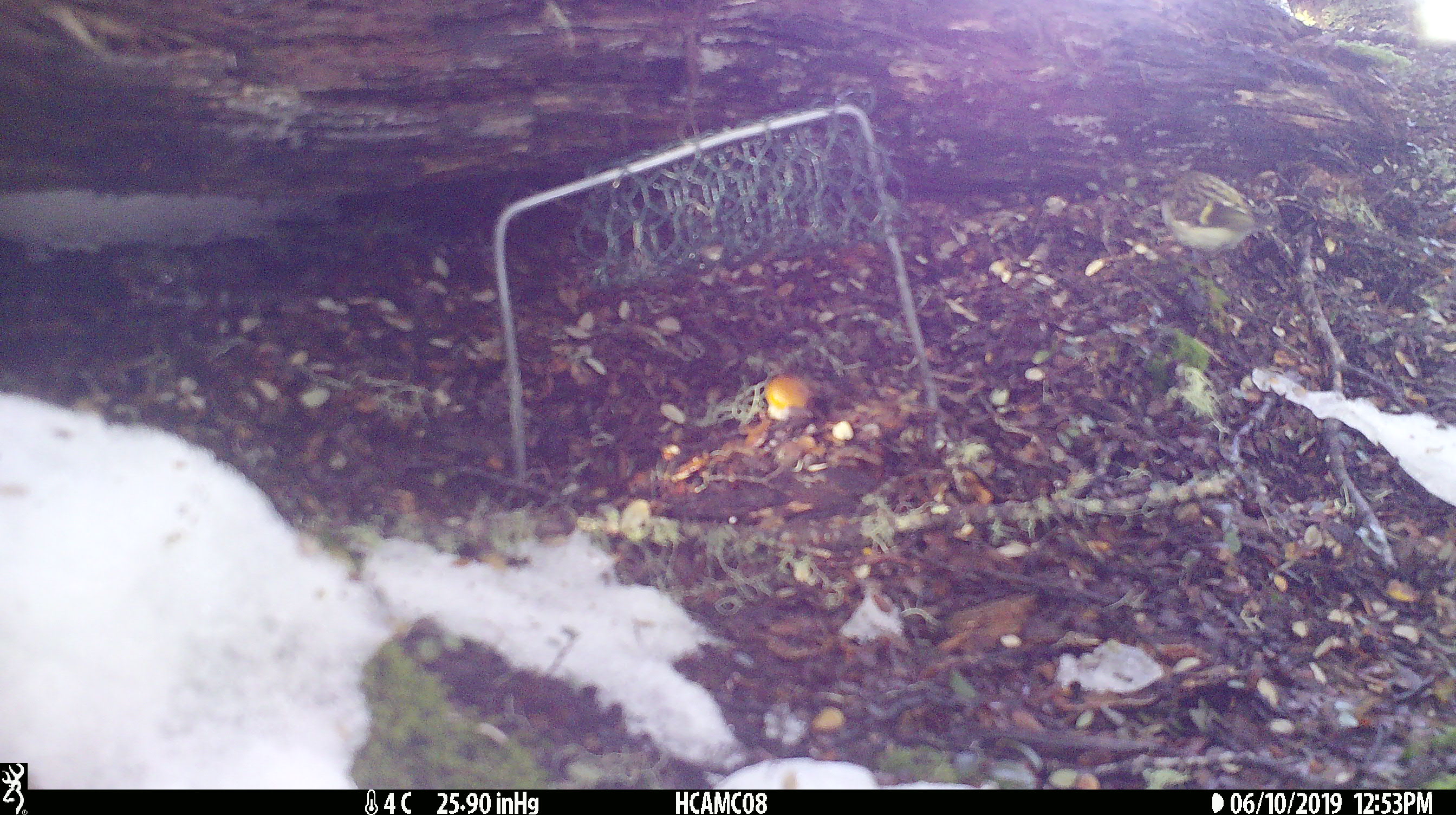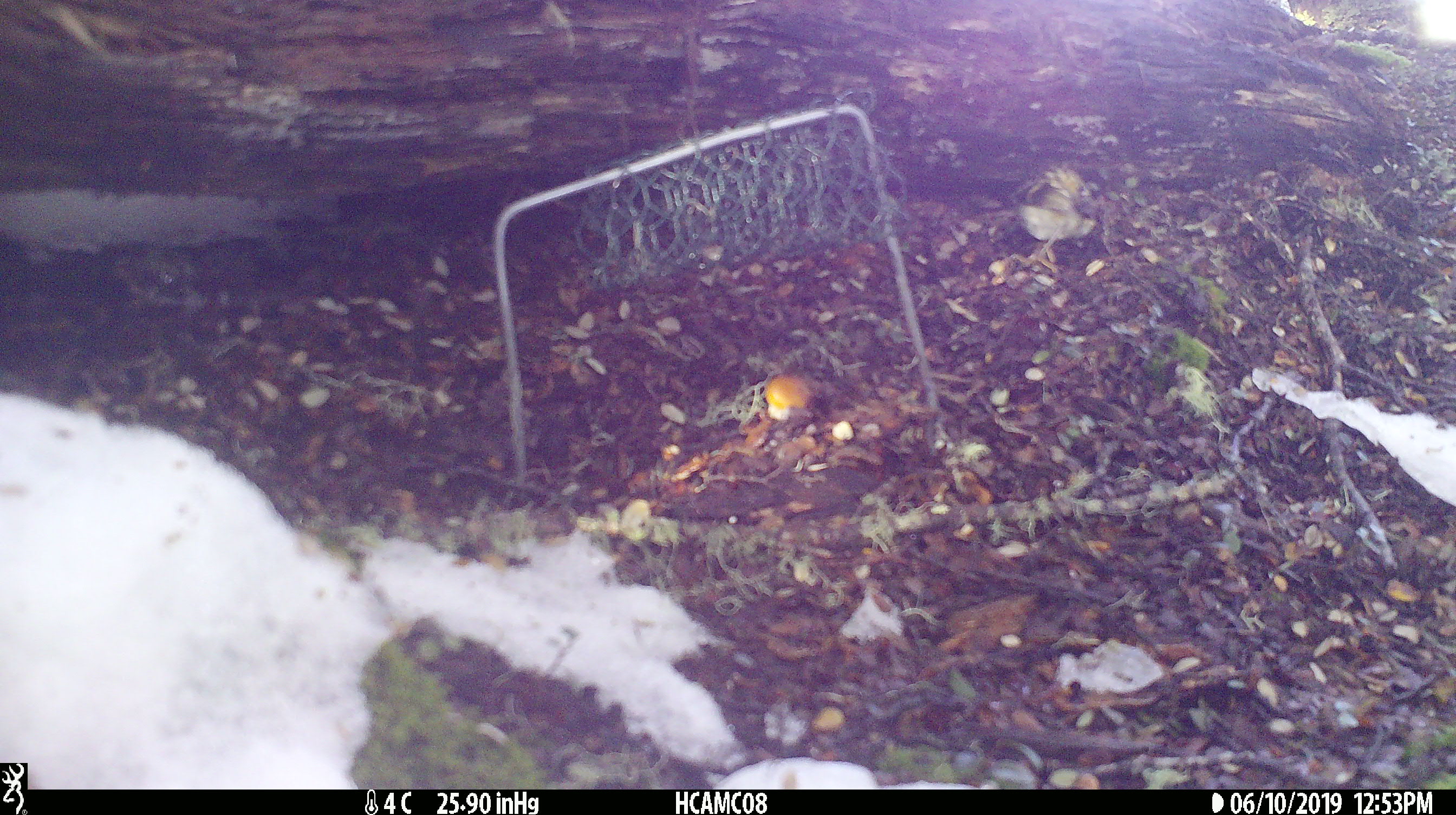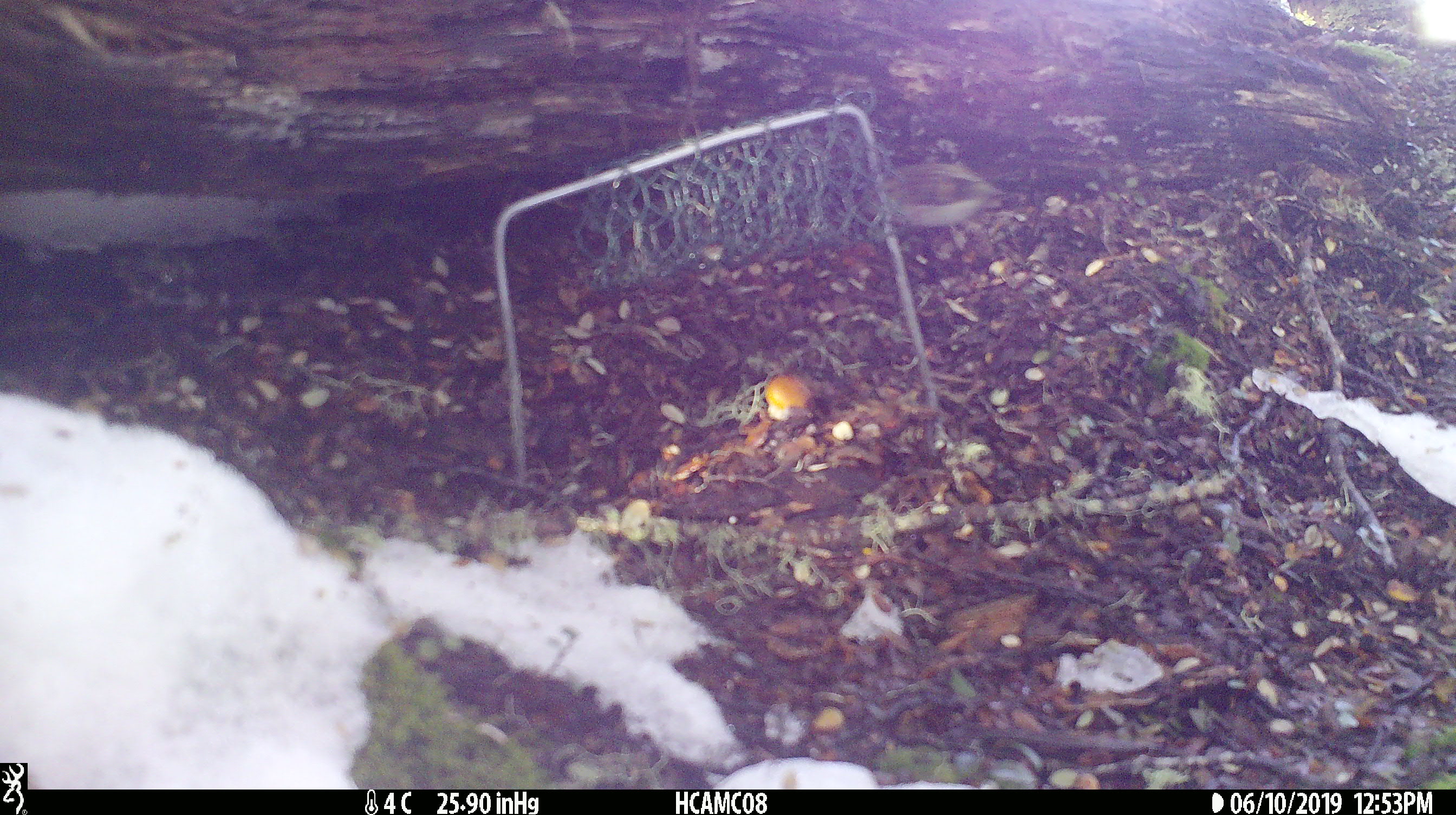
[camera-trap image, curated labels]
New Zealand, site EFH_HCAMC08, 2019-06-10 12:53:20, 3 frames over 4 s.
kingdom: Animalia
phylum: Chordata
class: Aves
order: Passeriformes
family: Acanthisittidae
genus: Acanthisitta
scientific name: Acanthisitta chloris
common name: rifleman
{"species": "rifleman (Acanthisitta chloris)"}